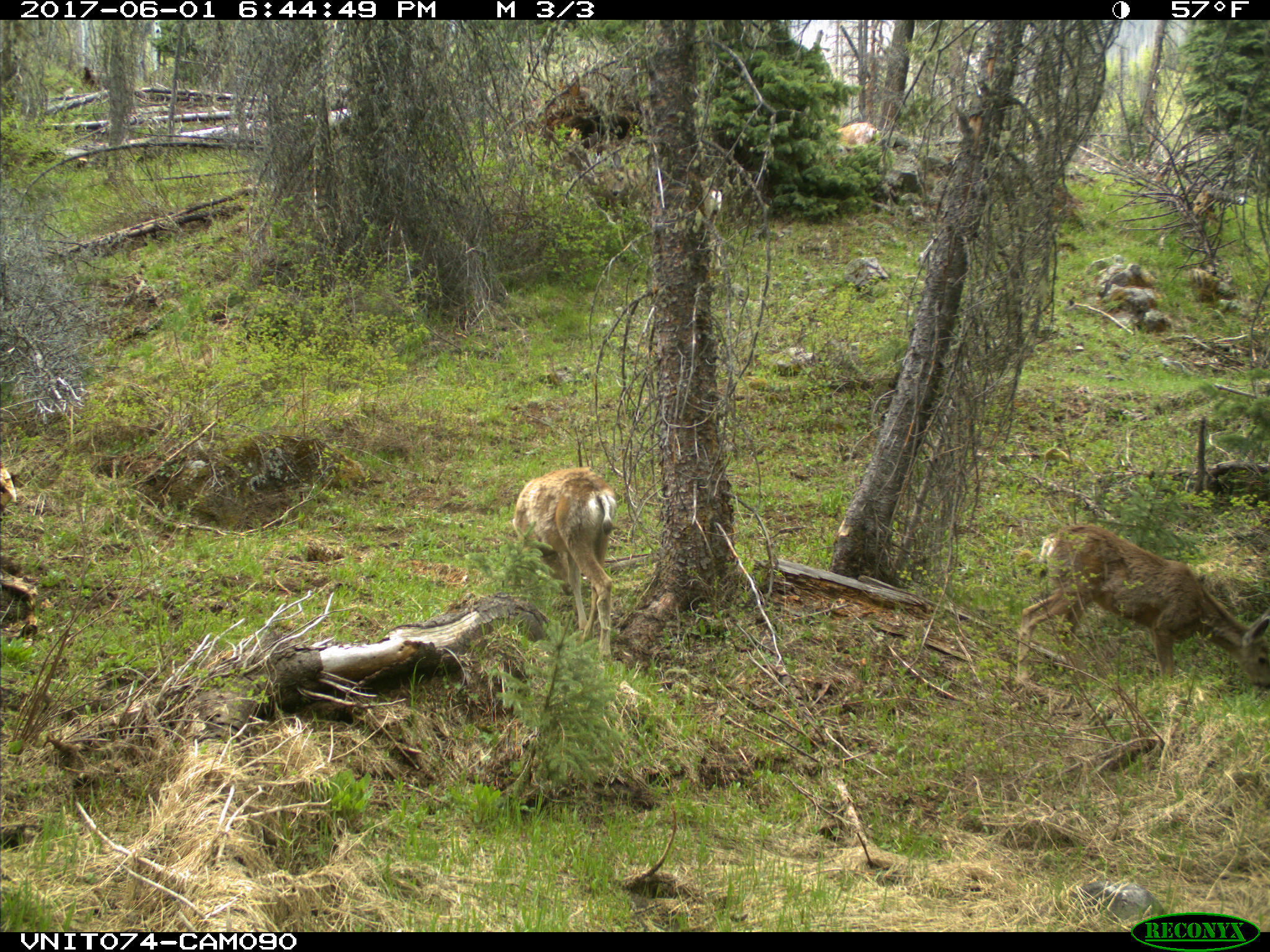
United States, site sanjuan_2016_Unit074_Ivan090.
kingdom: Animalia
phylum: Chordata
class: Mammalia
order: Artiodactyla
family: Cervidae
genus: Odocoileus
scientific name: Odocoileus hemionus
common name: mule deer